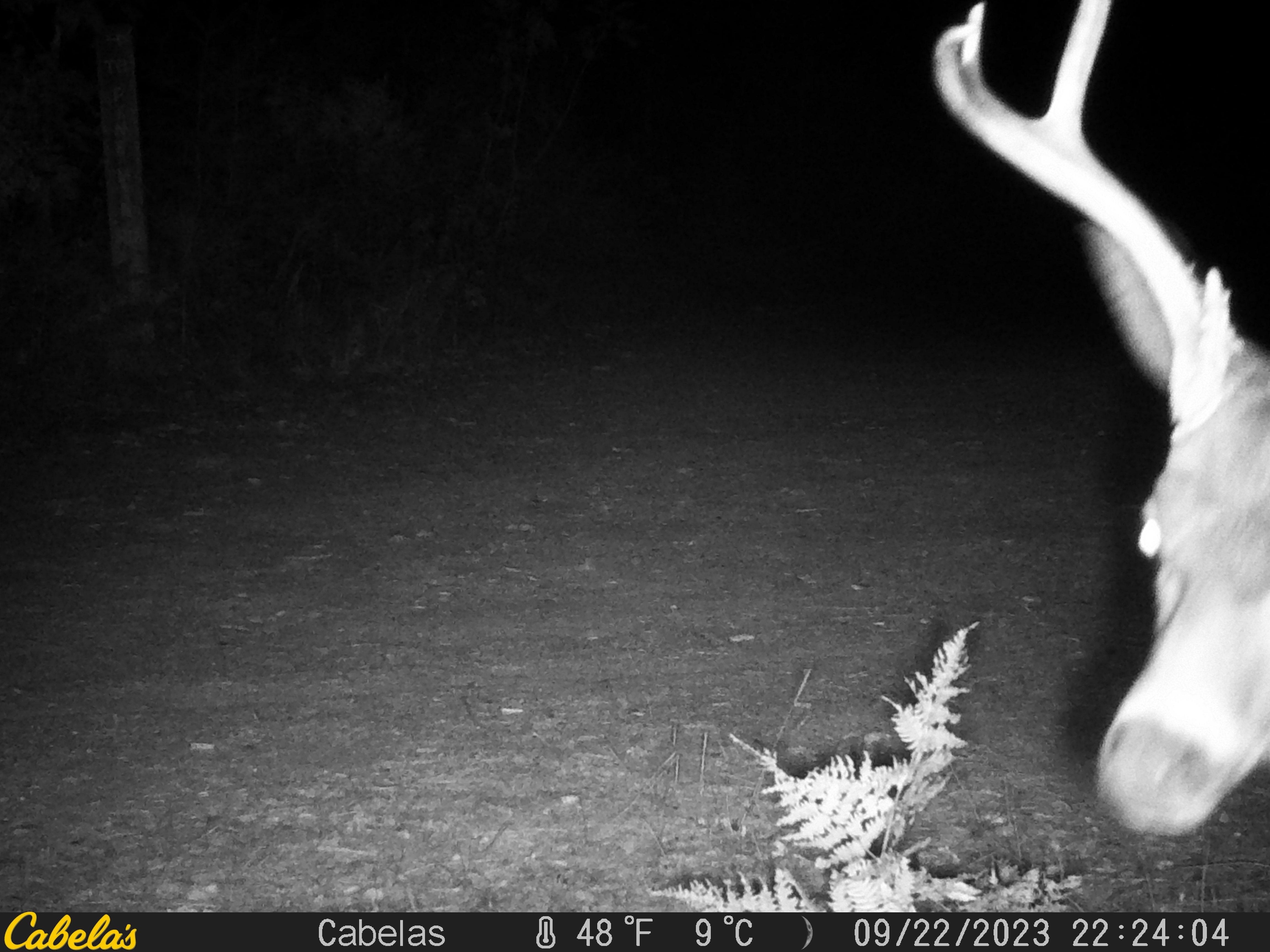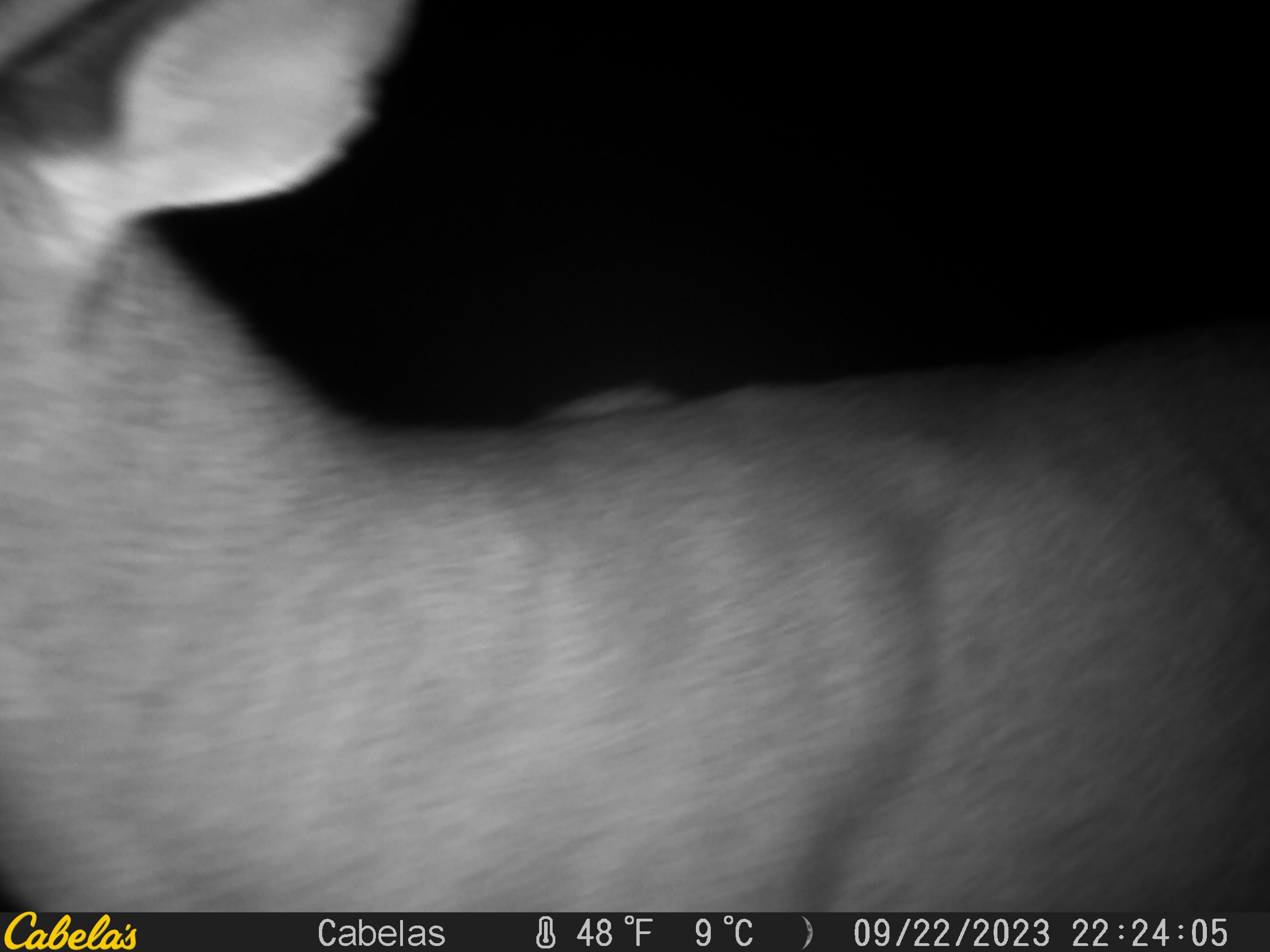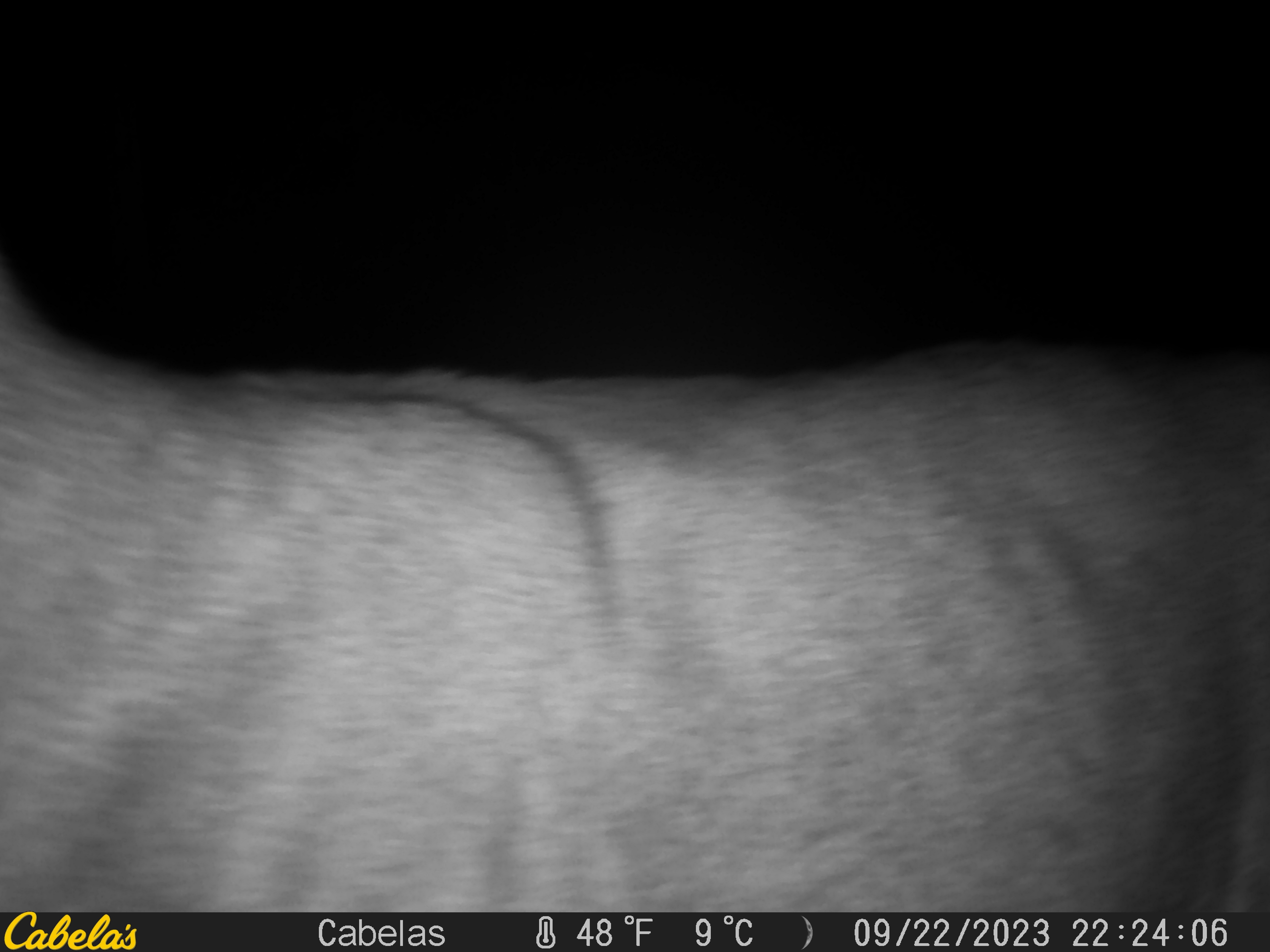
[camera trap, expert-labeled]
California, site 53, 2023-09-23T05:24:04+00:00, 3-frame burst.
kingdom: Animalia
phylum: Chordata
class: Mammalia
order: Artiodactyla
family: Cervidae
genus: Odocoileus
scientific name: Odocoileus hemionus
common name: mule deer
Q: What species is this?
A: Mule deer (Odocoileus hemionus).